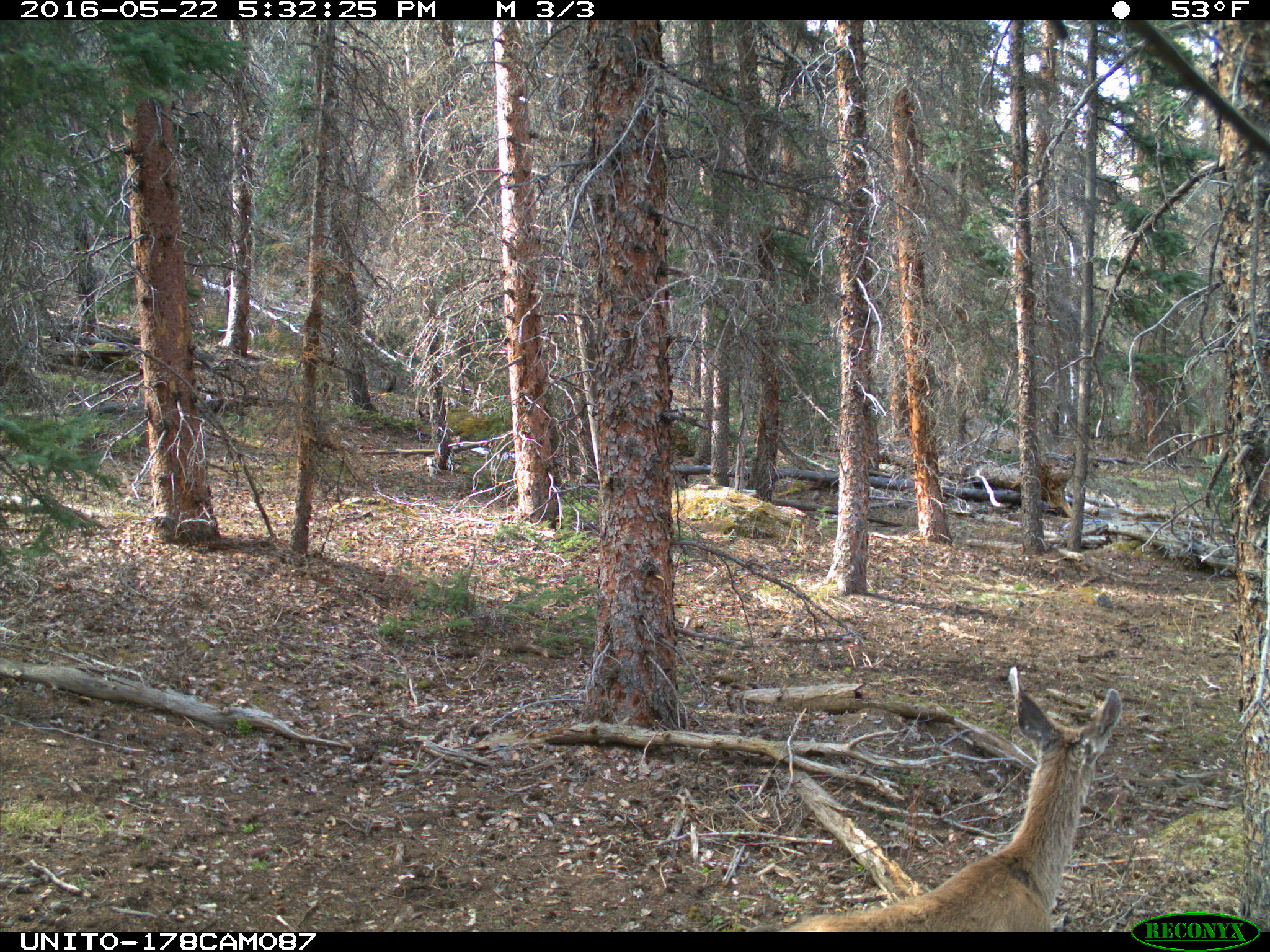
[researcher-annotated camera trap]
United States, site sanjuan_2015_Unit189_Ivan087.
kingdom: Animalia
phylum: Chordata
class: Mammalia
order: Artiodactyla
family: Cervidae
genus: Odocoileus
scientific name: Odocoileus hemionus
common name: mule deer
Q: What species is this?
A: Odocoileus hemionus (mule deer).